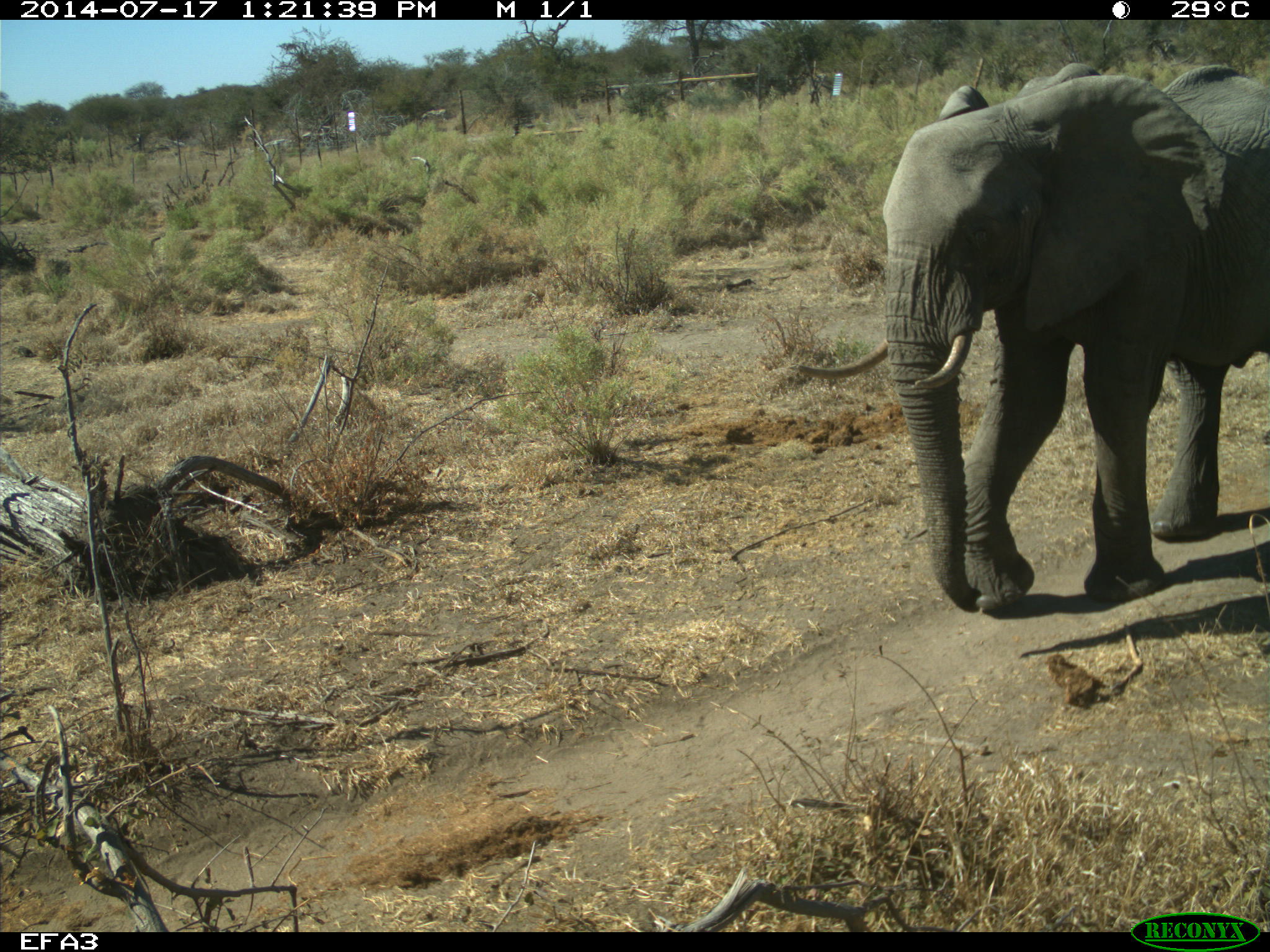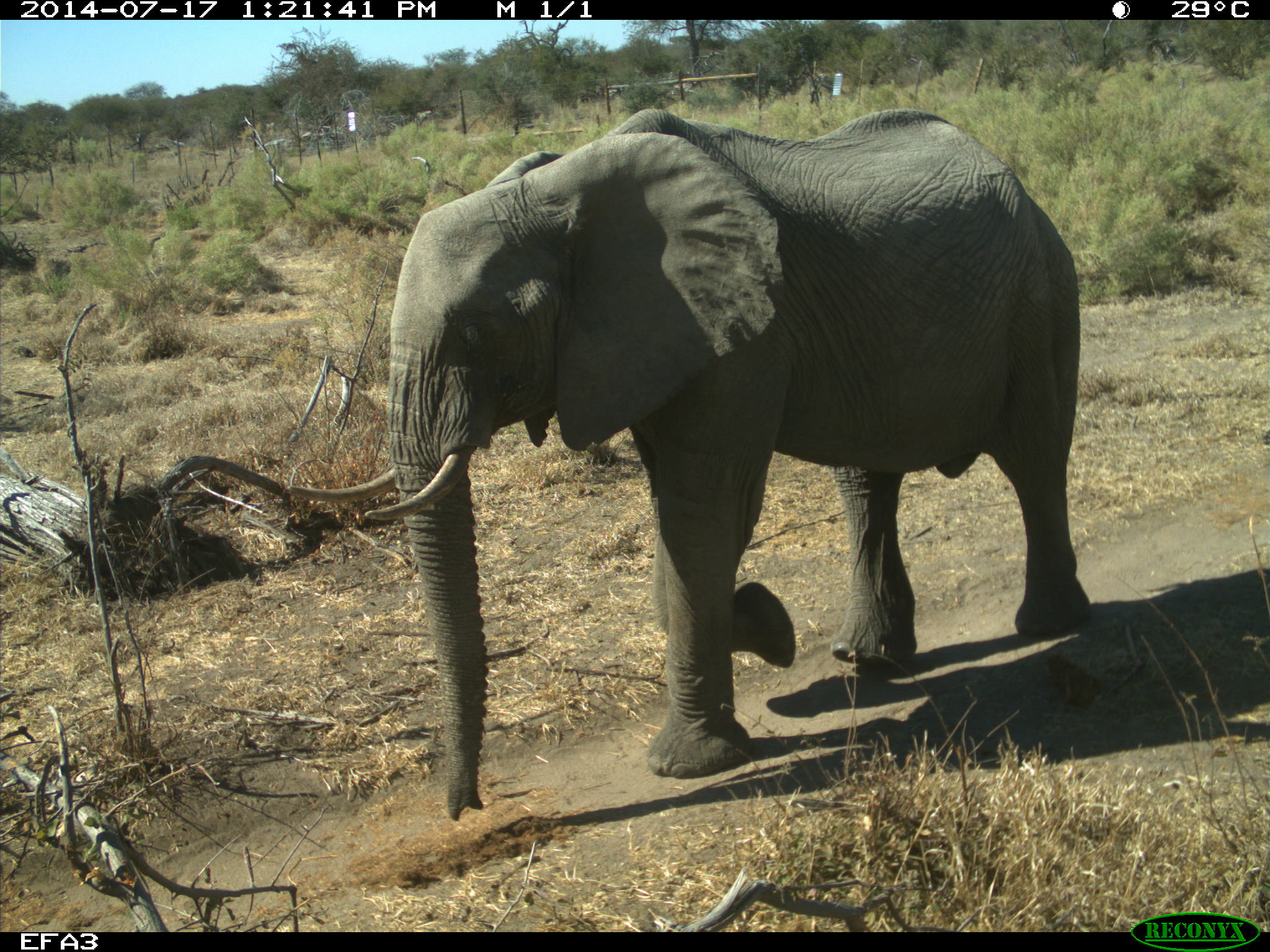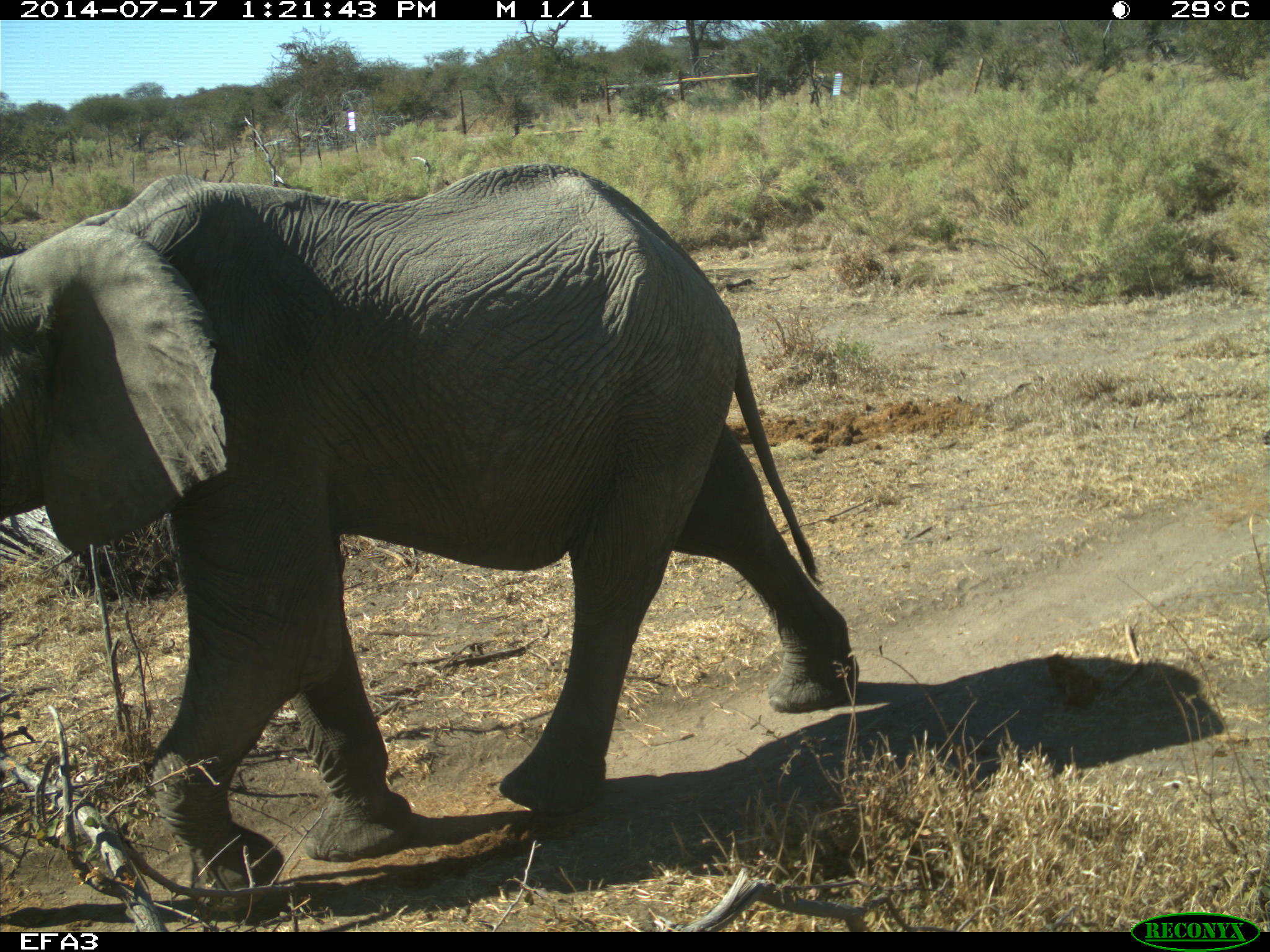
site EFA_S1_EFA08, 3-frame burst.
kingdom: Animalia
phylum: Chordata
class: Mammalia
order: Proboscidea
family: Elephantidae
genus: Loxodonta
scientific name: Loxodonta africana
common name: african bush elephant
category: elephant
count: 1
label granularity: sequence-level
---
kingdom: Animalia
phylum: Chordata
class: Mammalia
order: Perissodactyla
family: Equidae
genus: Equus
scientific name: Equus quagga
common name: plains zebra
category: zebraplains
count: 4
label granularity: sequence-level